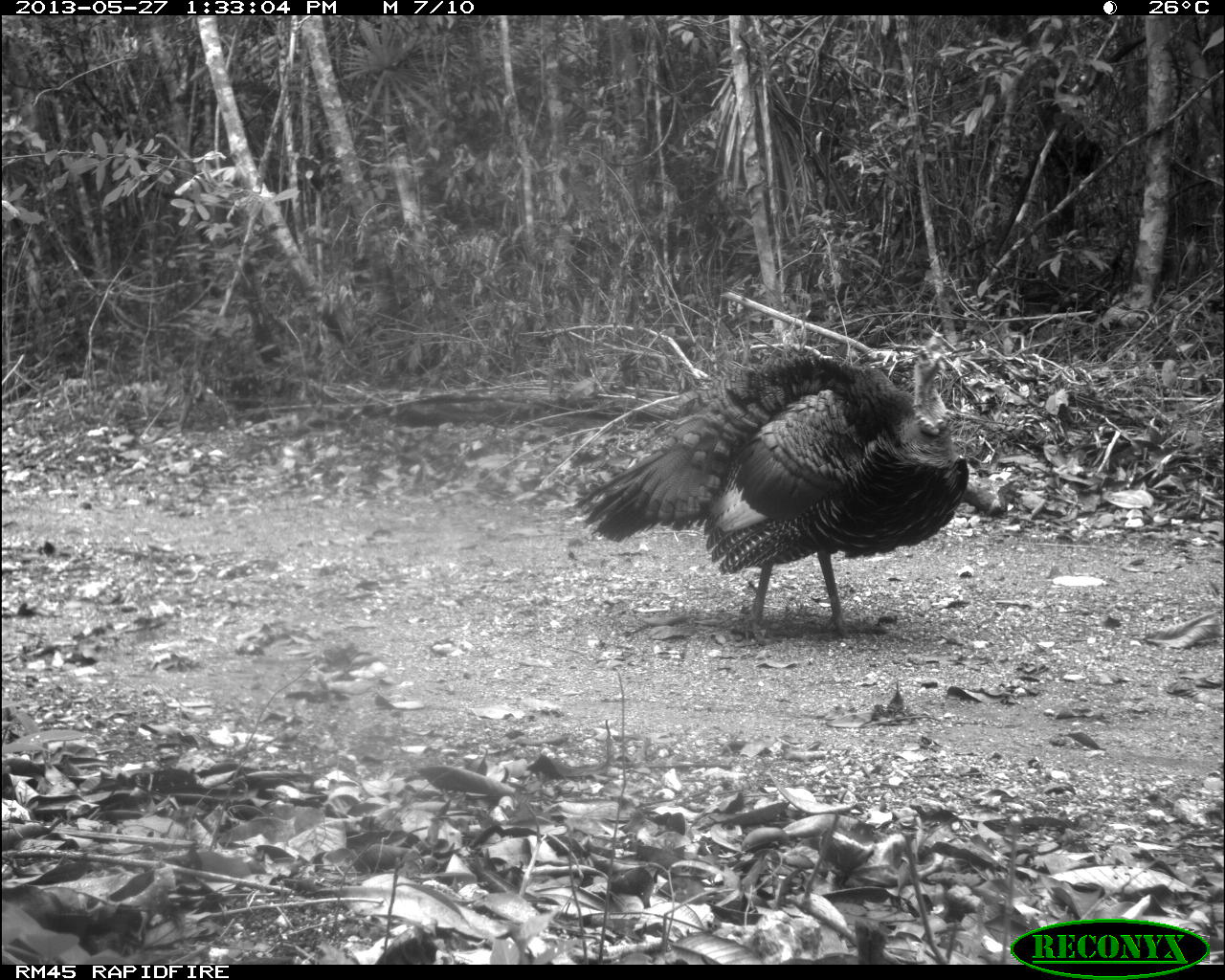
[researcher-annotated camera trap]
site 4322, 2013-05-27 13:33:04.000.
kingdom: Animalia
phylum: Chordata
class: Aves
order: Galliformes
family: Phasianidae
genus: Meleagris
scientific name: Meleagris ocellata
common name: ocellated turkey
Meleagris ocellata (ocellated turkey), count 1, sex male.